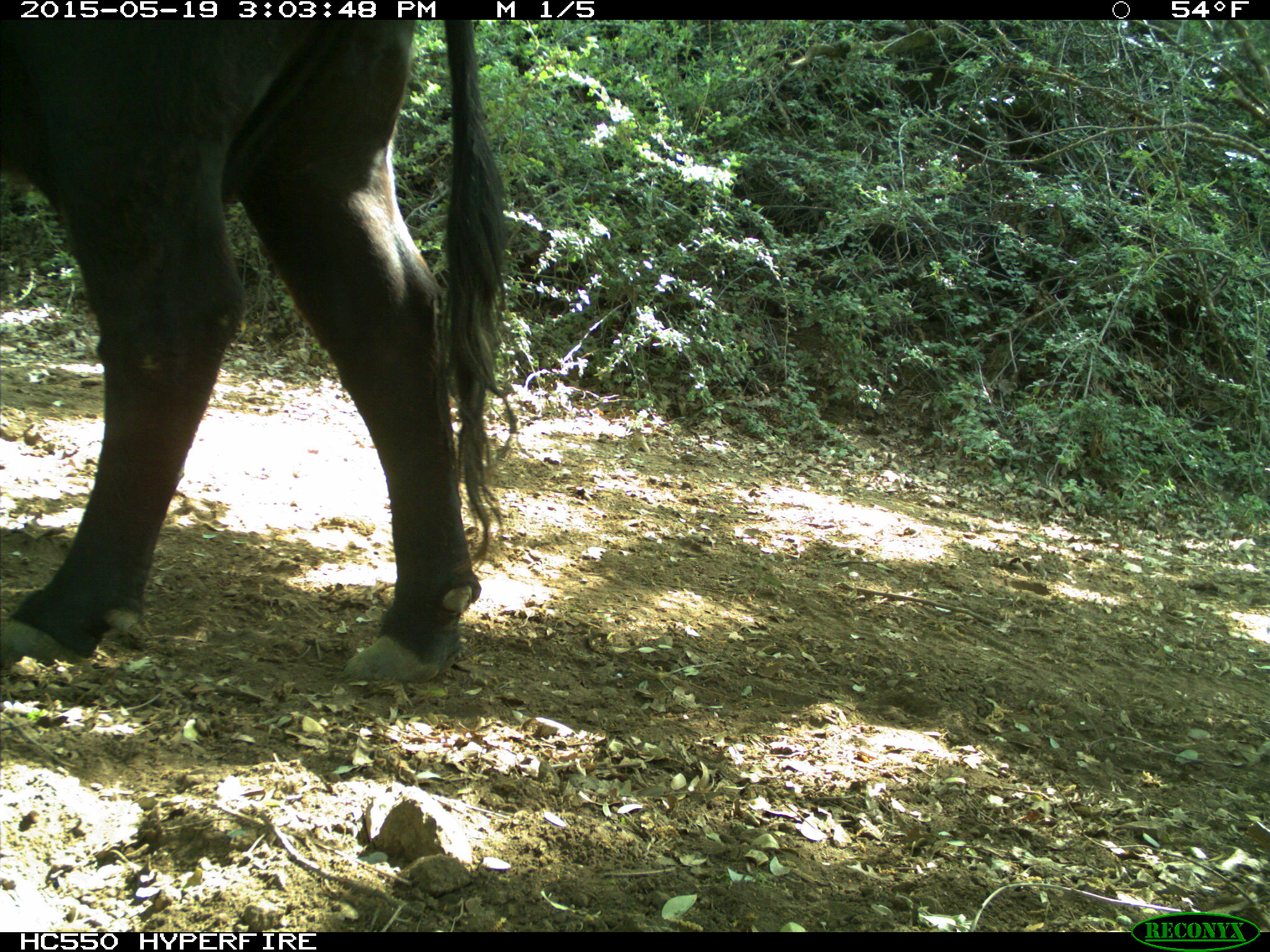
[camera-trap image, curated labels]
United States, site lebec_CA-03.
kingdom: Animalia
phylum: Chordata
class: Mammalia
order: Artiodactyla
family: Bovidae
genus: Bos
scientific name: Bos taurus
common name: domestic cow